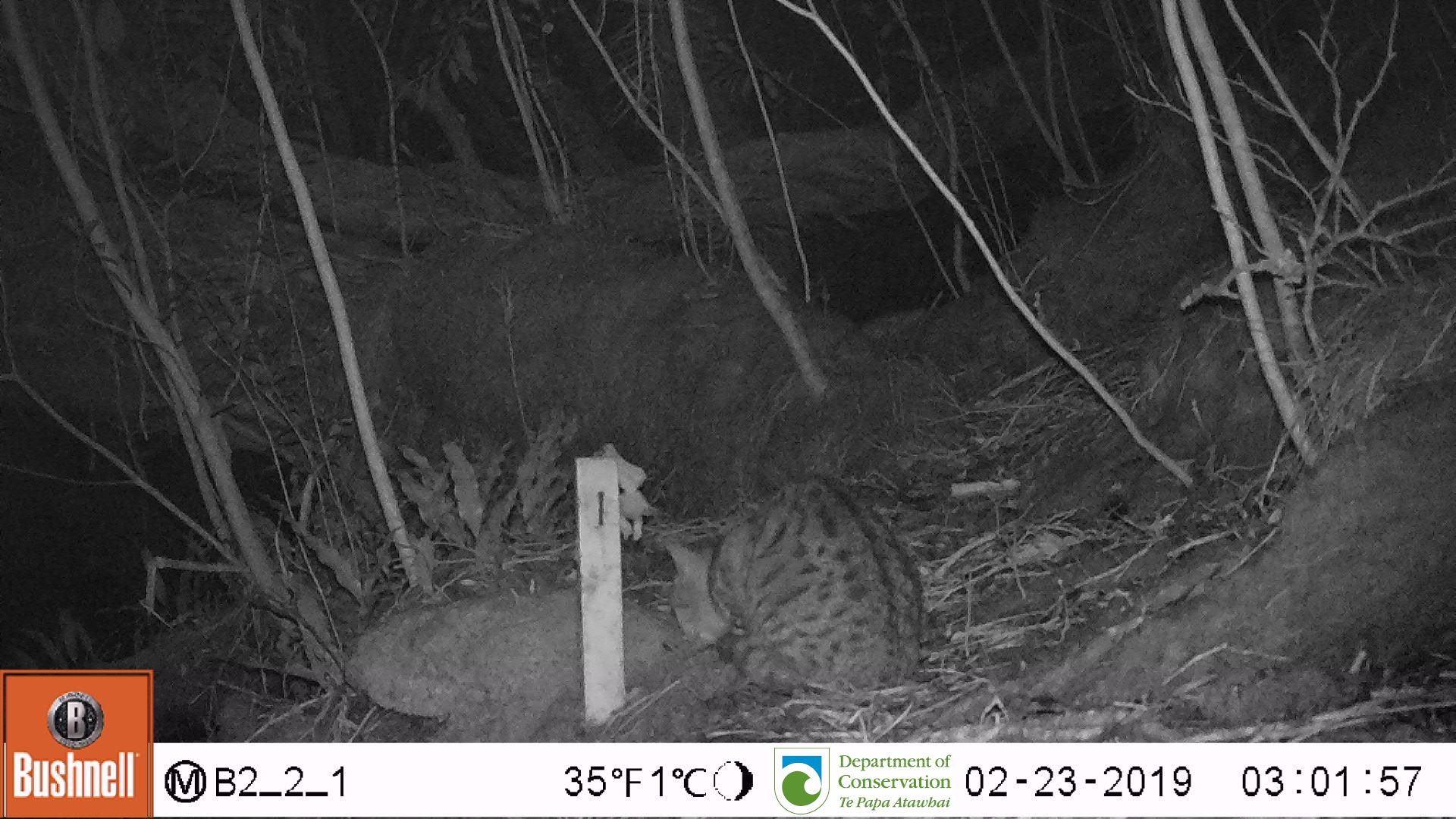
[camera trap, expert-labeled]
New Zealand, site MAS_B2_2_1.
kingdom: Animalia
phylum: Chordata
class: Mammalia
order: Carnivora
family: Felidae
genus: Felis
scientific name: Felis catus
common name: domestic cat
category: cat